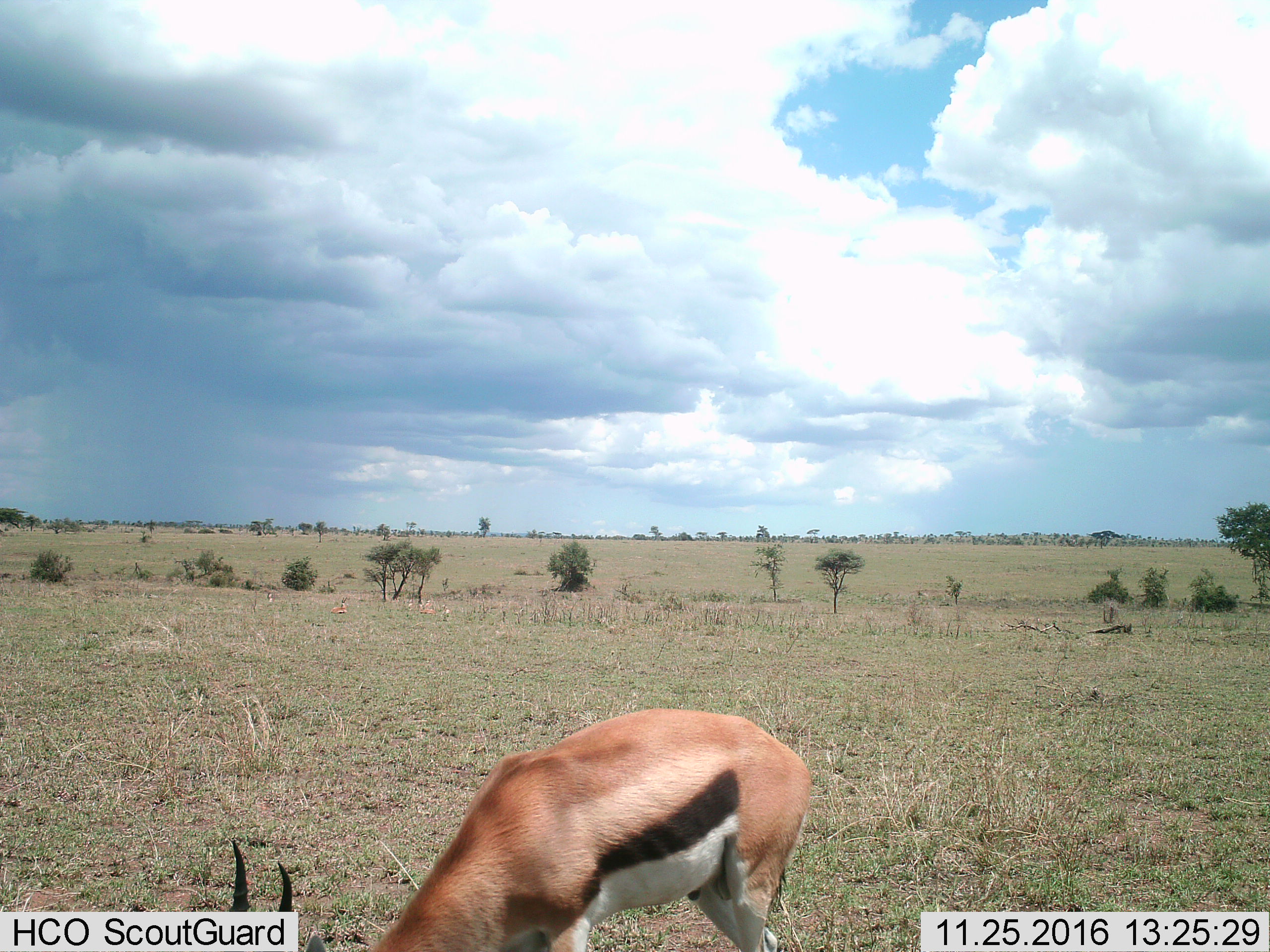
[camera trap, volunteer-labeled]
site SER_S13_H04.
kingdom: Animalia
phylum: Chordata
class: Mammalia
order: Artiodactyla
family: Bovidae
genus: Eudorcas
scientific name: Eudorcas thomsonii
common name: thomson's gazelle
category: gazellethomsons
Gazellethomsons (thomson's gazelle) (Eudorcas thomsonii), count 1. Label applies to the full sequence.